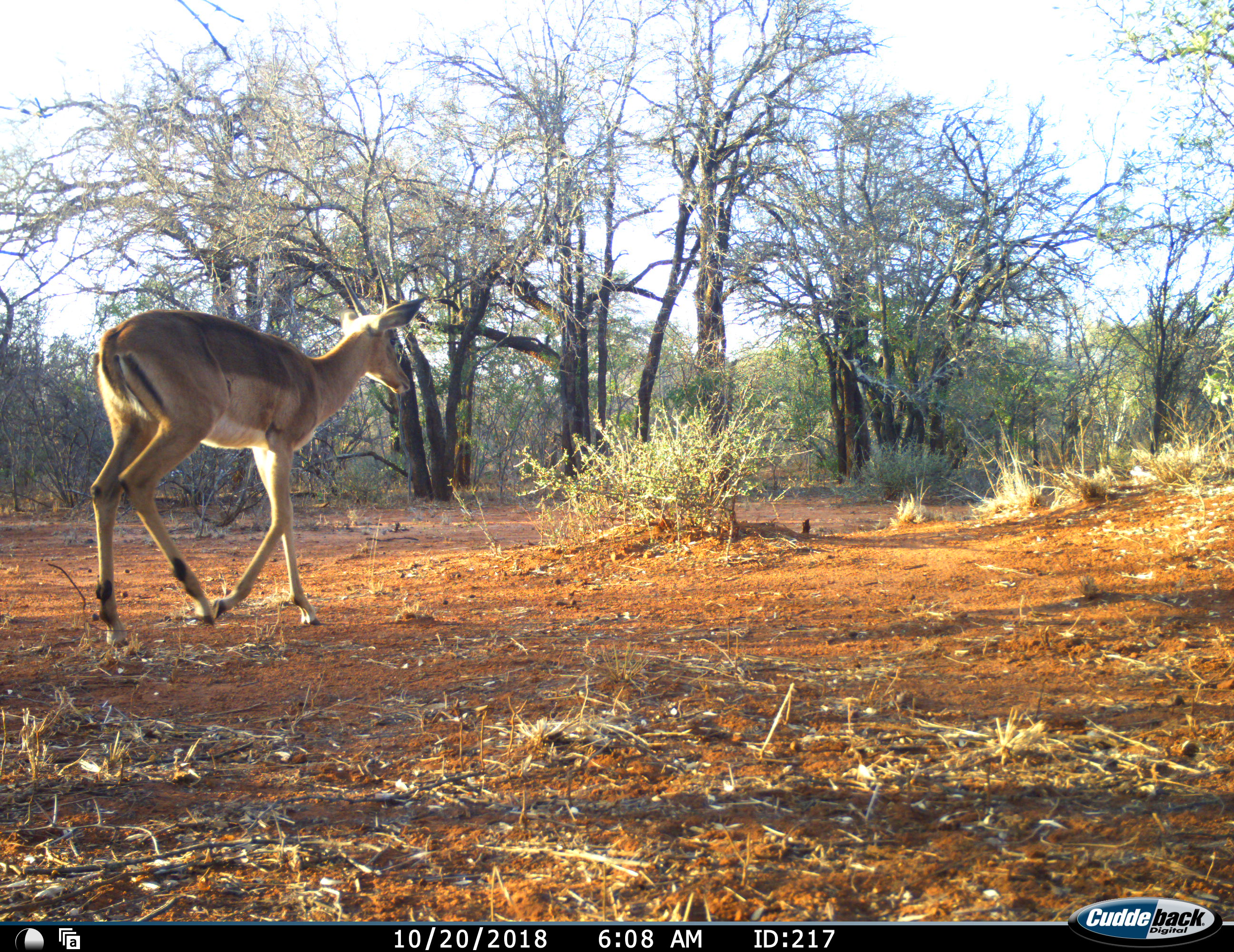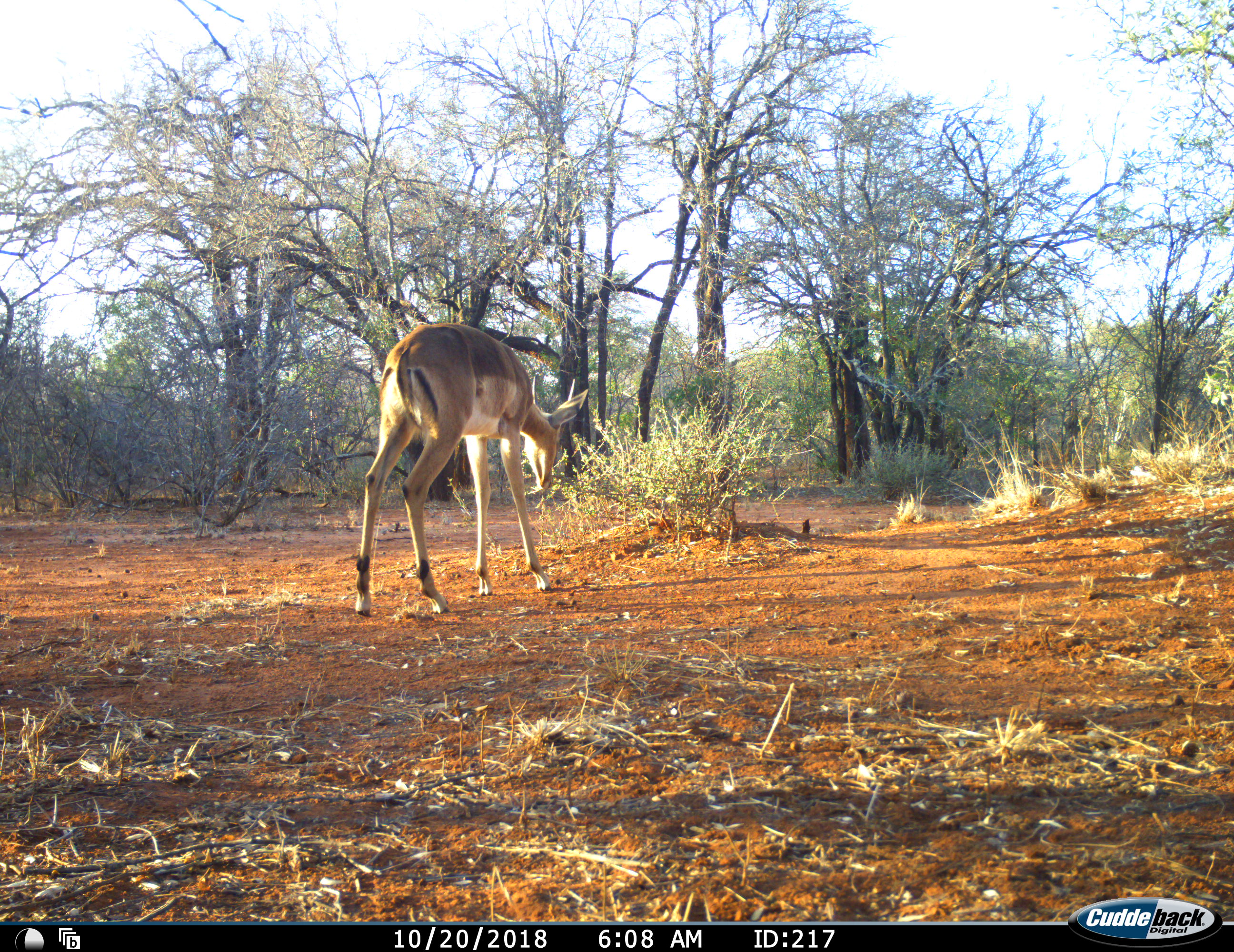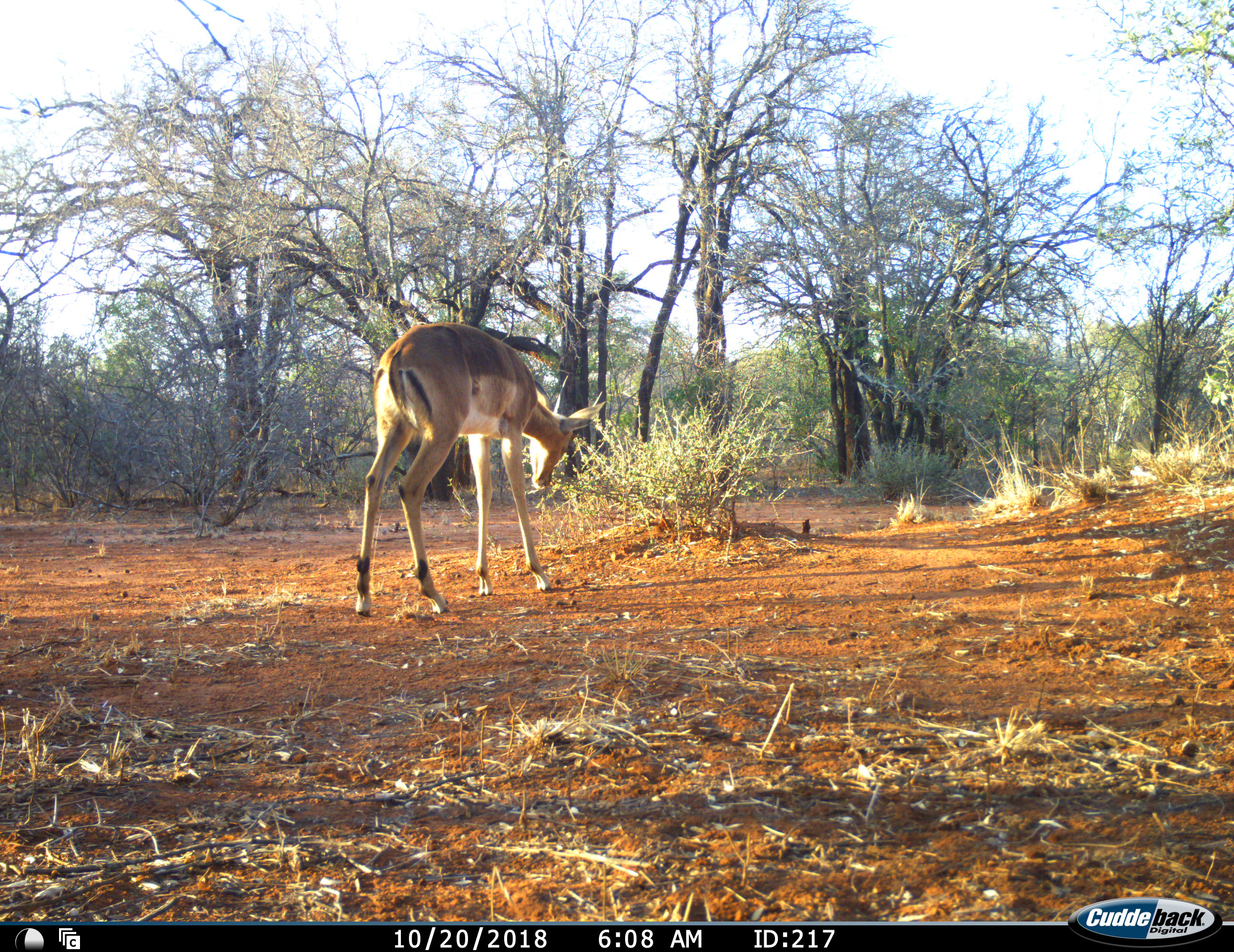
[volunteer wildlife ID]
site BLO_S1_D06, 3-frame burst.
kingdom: Animalia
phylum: Chordata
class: Mammalia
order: Artiodactyla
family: Bovidae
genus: Aepyceros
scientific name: Aepyceros melampus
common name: impala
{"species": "impala (Aepyceros melampus)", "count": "1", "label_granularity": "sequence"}